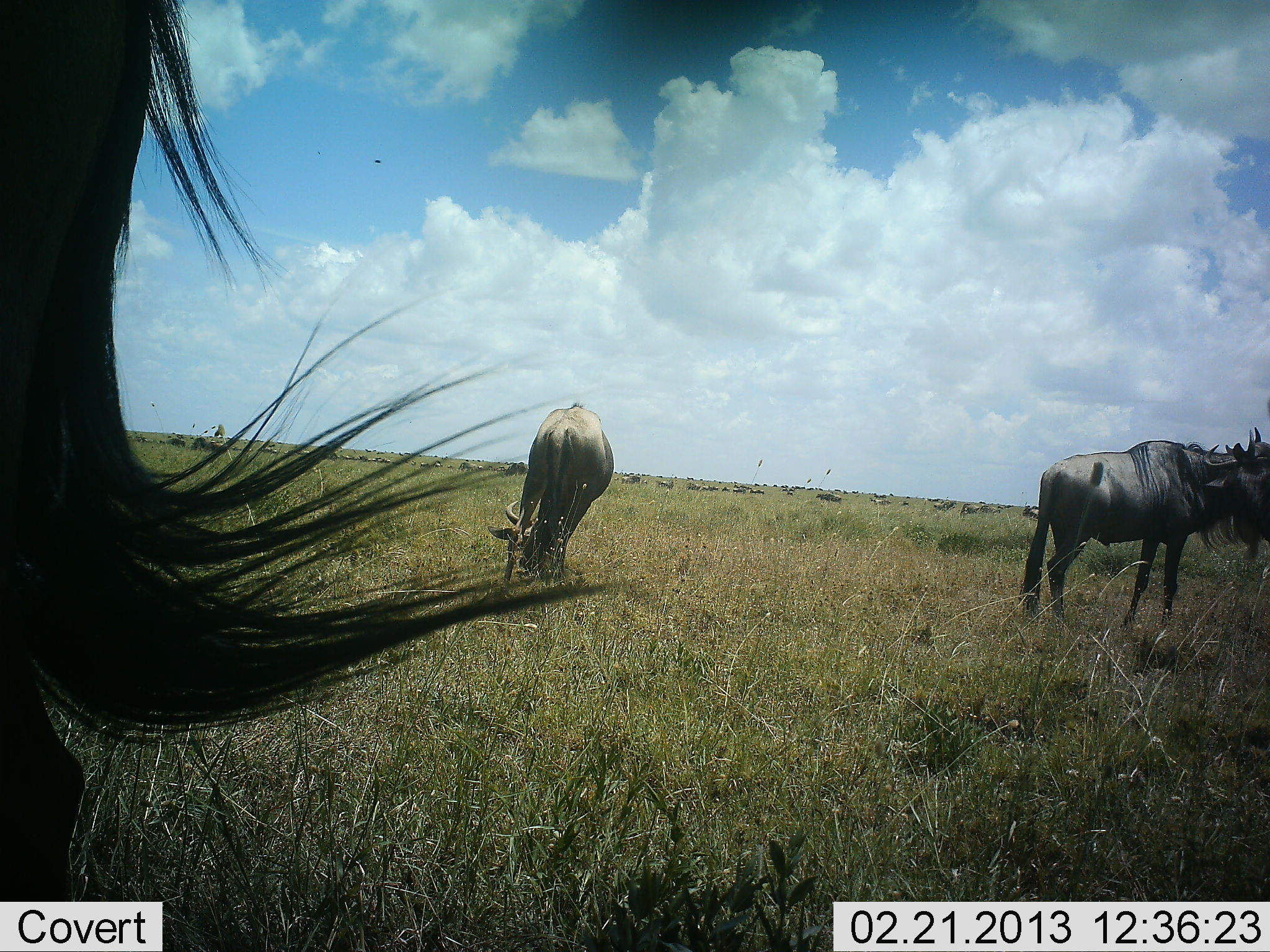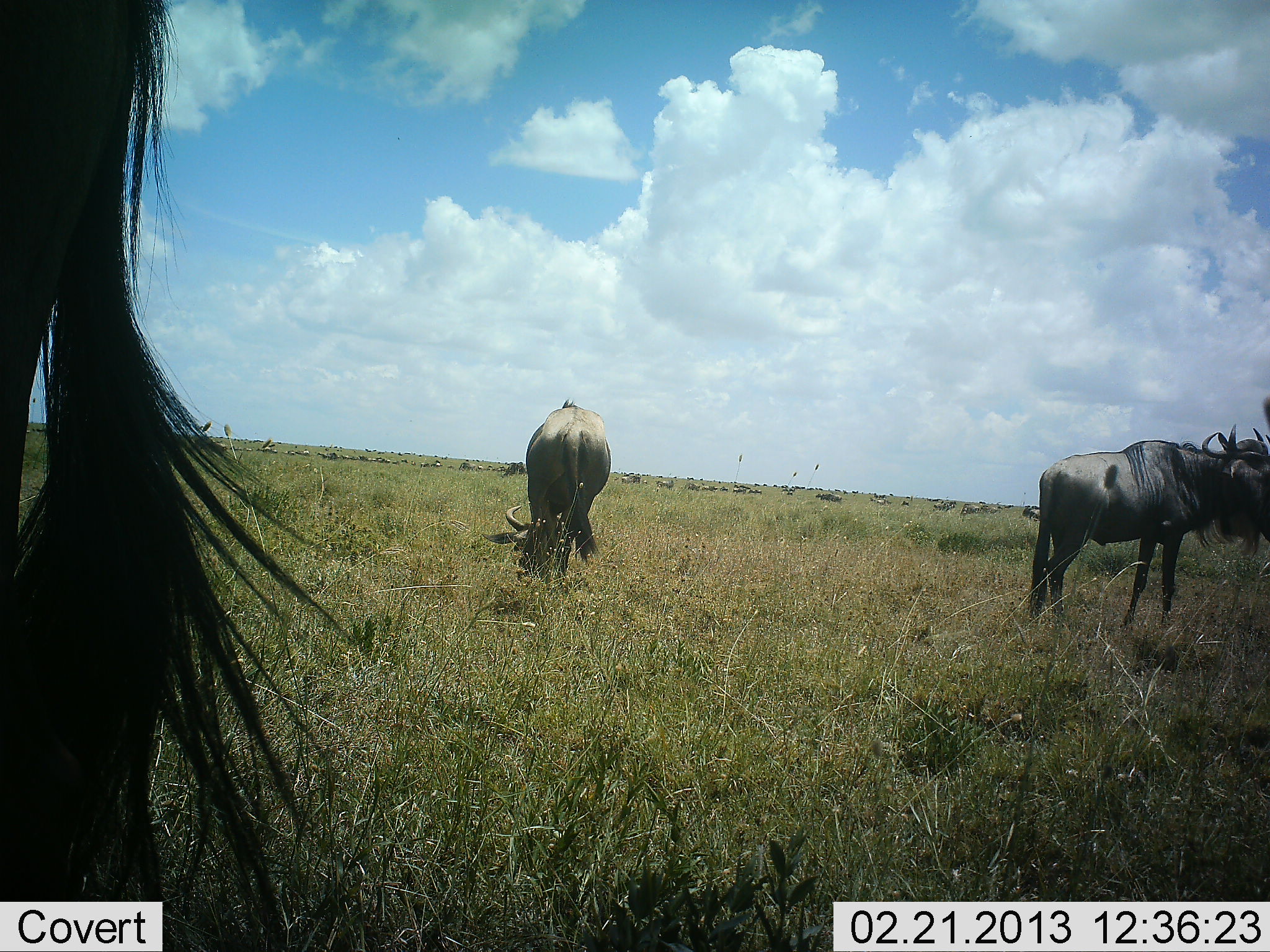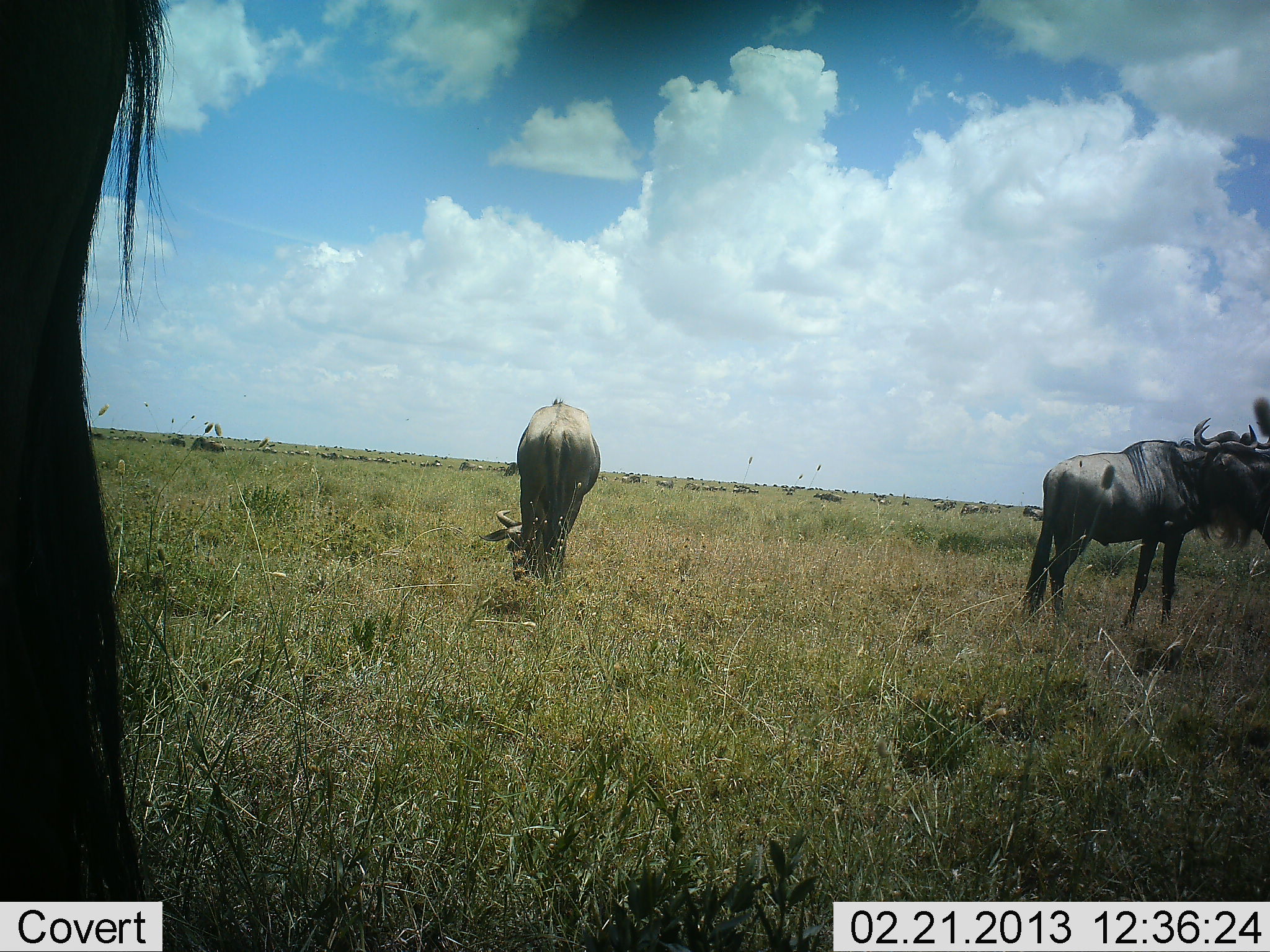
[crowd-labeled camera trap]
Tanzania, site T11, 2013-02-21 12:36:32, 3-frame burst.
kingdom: Animalia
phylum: Chordata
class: Mammalia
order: Artiodactyla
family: Bovidae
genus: Connochaetes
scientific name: Connochaetes taurinus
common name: blue wildebeest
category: wildebeest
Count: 4.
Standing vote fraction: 83%.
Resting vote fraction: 3%.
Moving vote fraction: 13%.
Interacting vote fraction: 13%.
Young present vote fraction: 0%.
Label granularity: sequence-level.